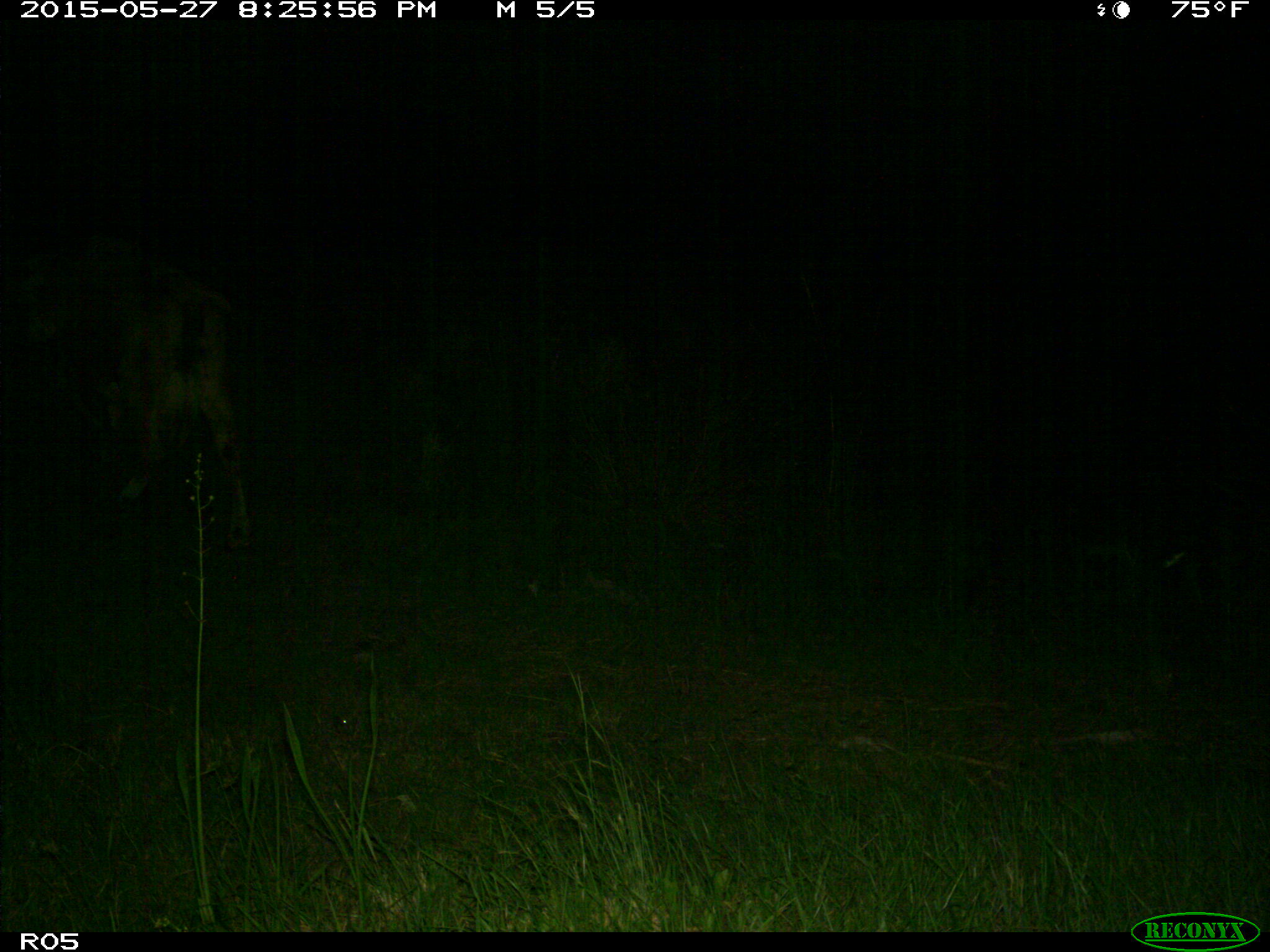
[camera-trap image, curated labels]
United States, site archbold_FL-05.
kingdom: Animalia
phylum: Chordata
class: Mammalia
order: Artiodactyla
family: Bovidae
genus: Bos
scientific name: Bos taurus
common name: domestic cow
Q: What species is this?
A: Bos taurus (domestic cow).